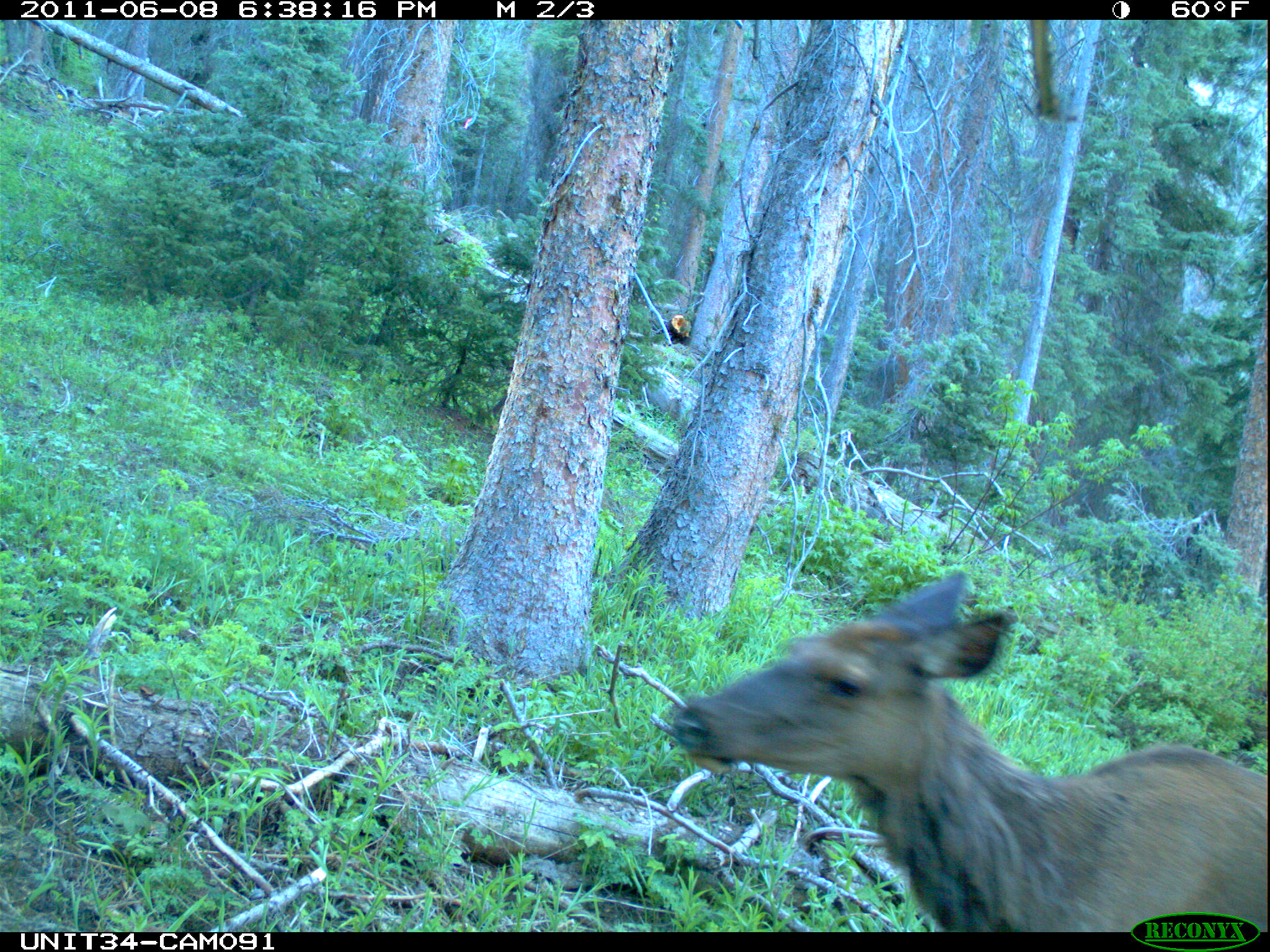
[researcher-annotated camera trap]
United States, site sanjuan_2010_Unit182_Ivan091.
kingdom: Animalia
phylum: Chordata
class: Mammalia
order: Artiodactyla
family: Cervidae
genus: Cervus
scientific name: Cervus elaphus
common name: red deer